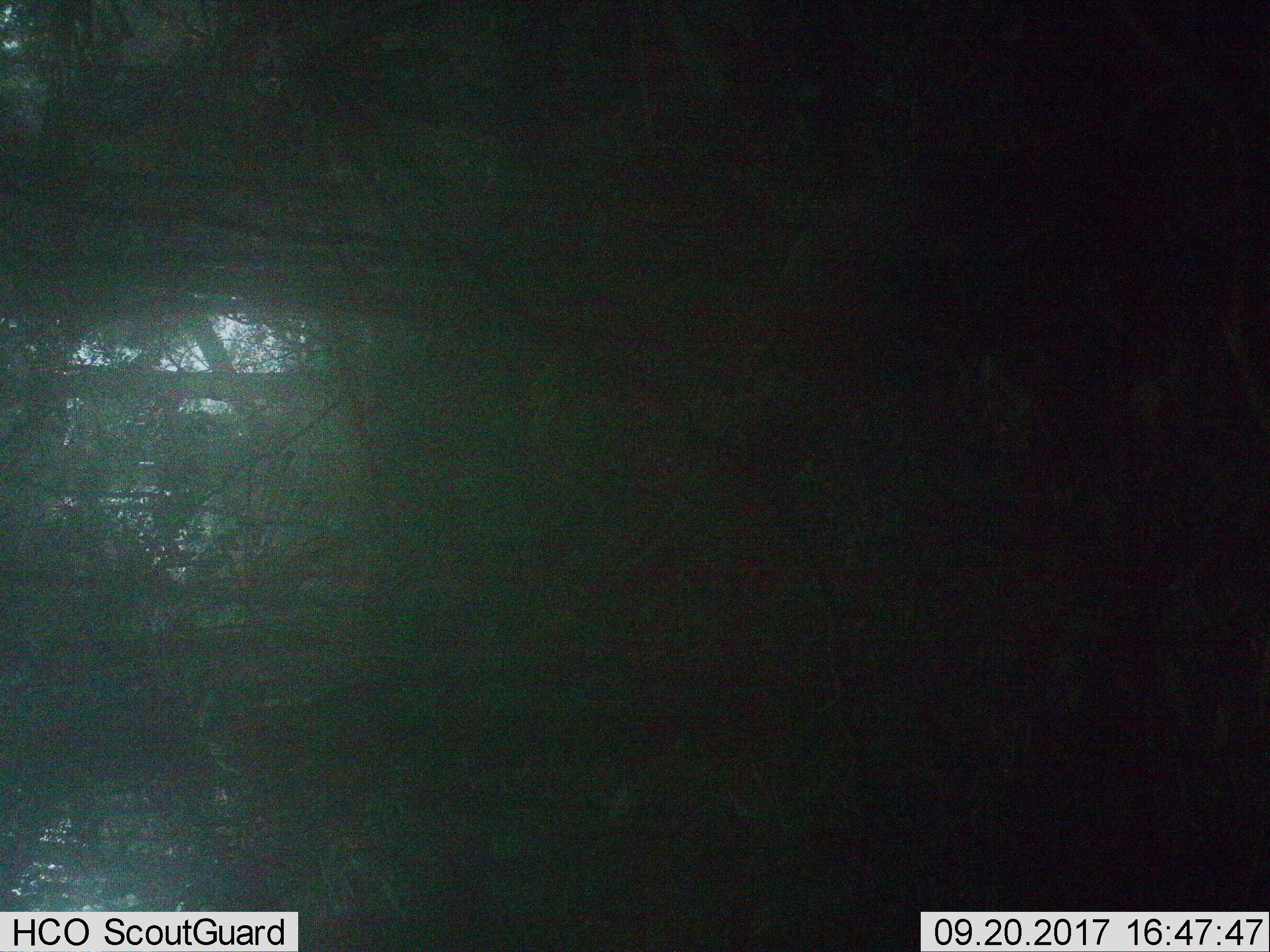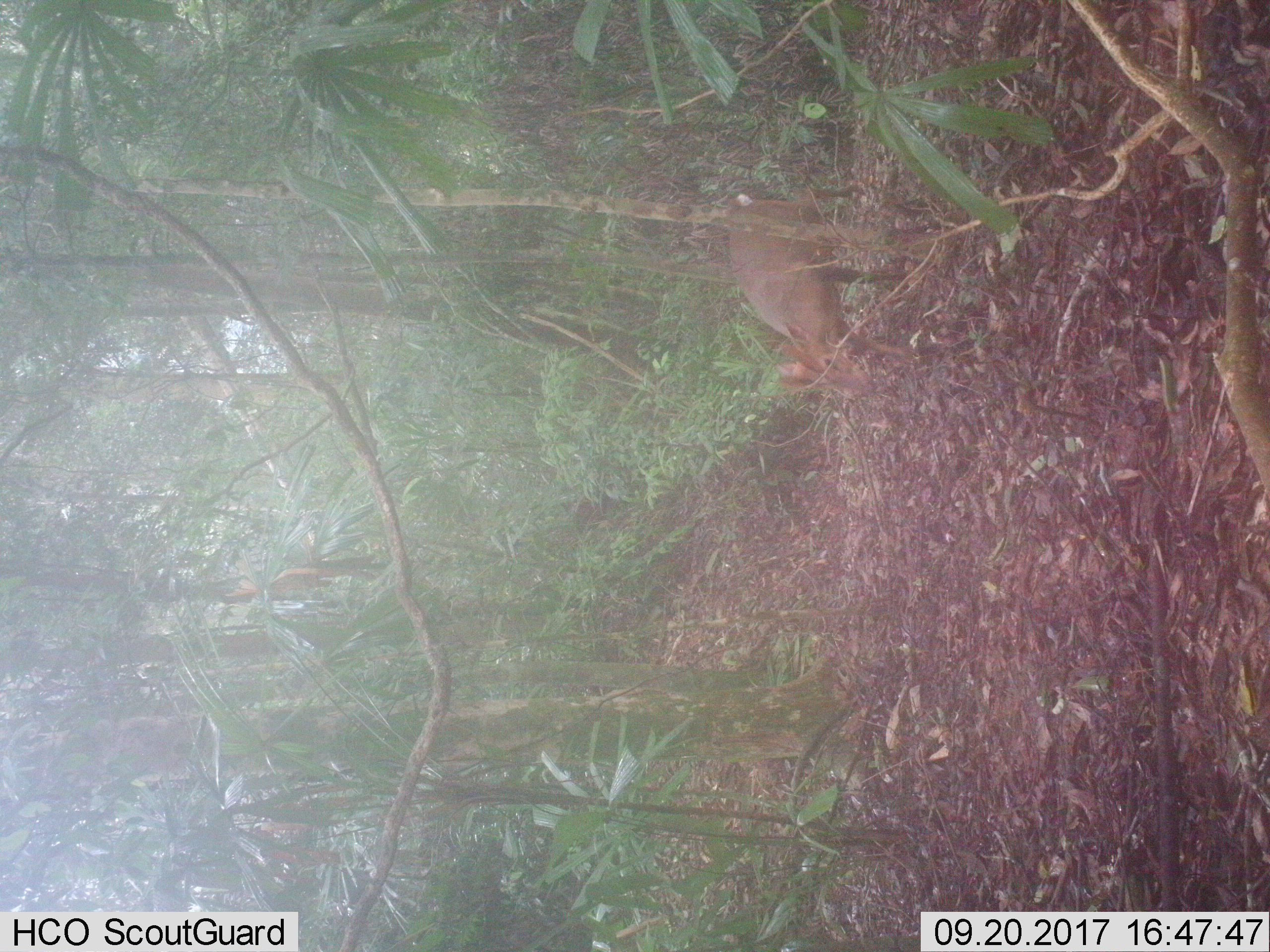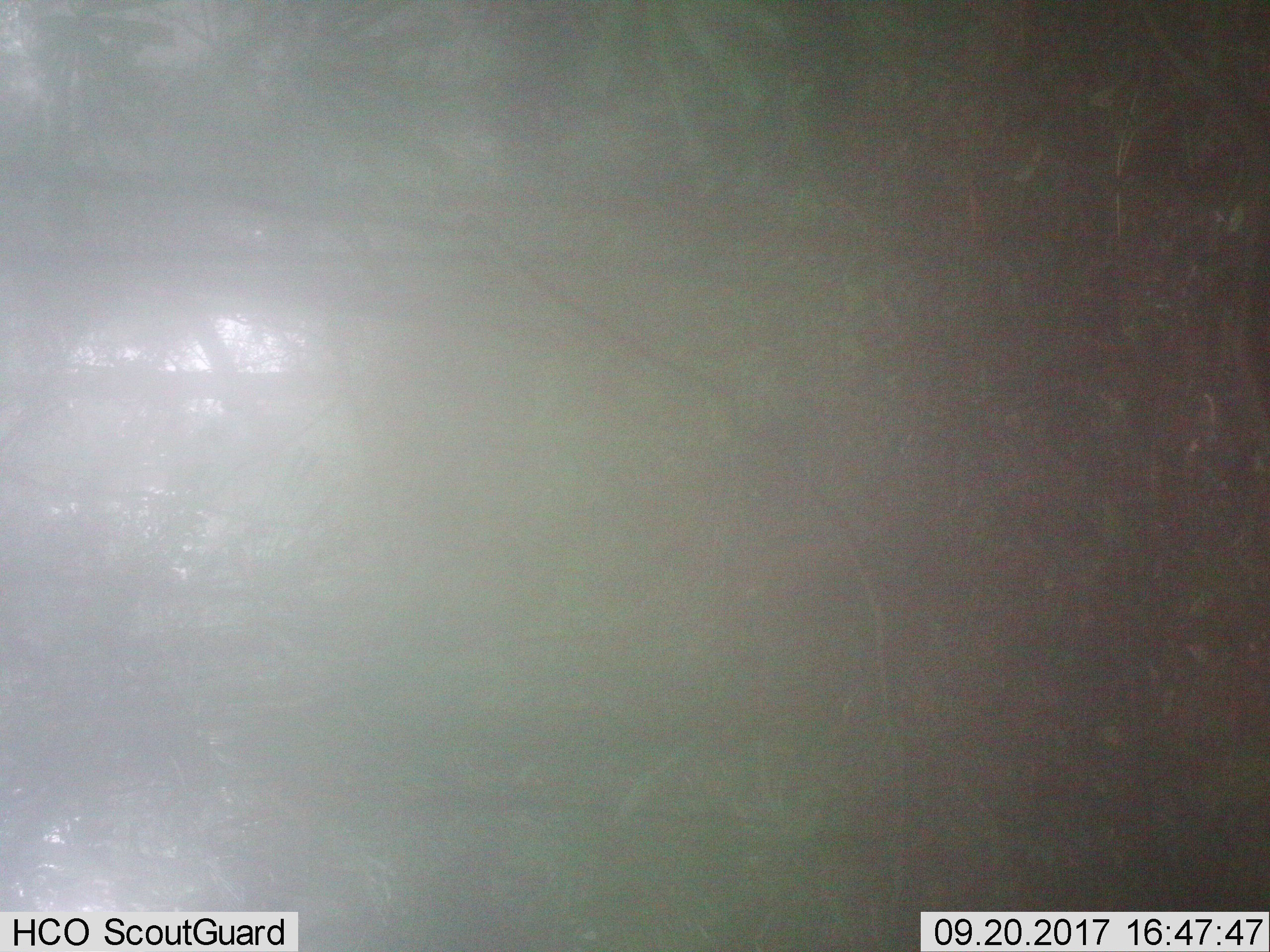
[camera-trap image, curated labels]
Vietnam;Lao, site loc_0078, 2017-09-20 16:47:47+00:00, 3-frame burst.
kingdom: Animalia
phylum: Chordata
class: Mammalia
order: Artiodactyla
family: Cervidae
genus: Muntiacus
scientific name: Muntiacus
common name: muntjacs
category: unidentified muntjac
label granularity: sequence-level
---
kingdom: Animalia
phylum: Chordata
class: Mammalia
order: Artiodactyla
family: Cervidae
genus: Muntiacus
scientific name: Muntiacus rooseveltorum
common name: roosevelt's muntjac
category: roosevelts muntjac group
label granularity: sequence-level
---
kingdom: Animalia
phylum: Chordata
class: Mammalia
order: Artiodactyla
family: Bovidae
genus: Capricornis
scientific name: Capricornis sumatraensis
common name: chinese serow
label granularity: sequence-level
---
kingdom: Animalia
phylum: Chordata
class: Mammalia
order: Primates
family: Cercopithecidae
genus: Macaca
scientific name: Macaca arctoides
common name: stump-tailed macaque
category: stump tailed macaque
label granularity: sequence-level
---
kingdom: Animalia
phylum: Chordata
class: Mammalia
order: Carnivora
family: Herpestidae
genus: Urva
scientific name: Urva urva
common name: crab-eating mongoose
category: crab eating mongoose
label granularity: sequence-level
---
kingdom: Animalia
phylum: Chordata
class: Mammalia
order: Artiodactyla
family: Suidae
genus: Sus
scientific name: Sus scrofa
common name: eurasian wild pig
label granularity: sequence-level